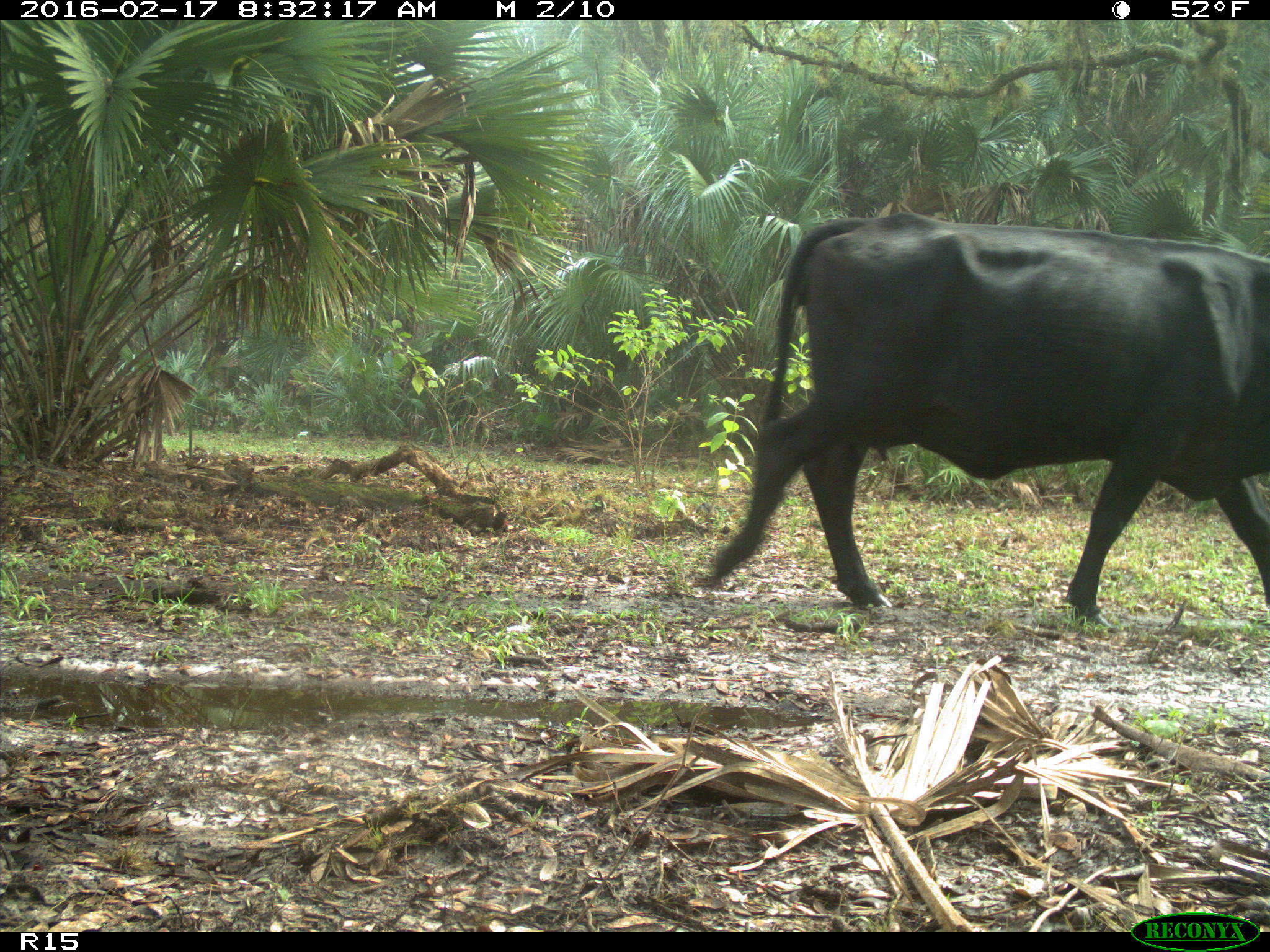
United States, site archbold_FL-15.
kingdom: Animalia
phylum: Chordata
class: Mammalia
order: Artiodactyla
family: Bovidae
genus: Bos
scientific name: Bos taurus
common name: domestic cow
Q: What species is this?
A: Bos taurus (domestic cow).